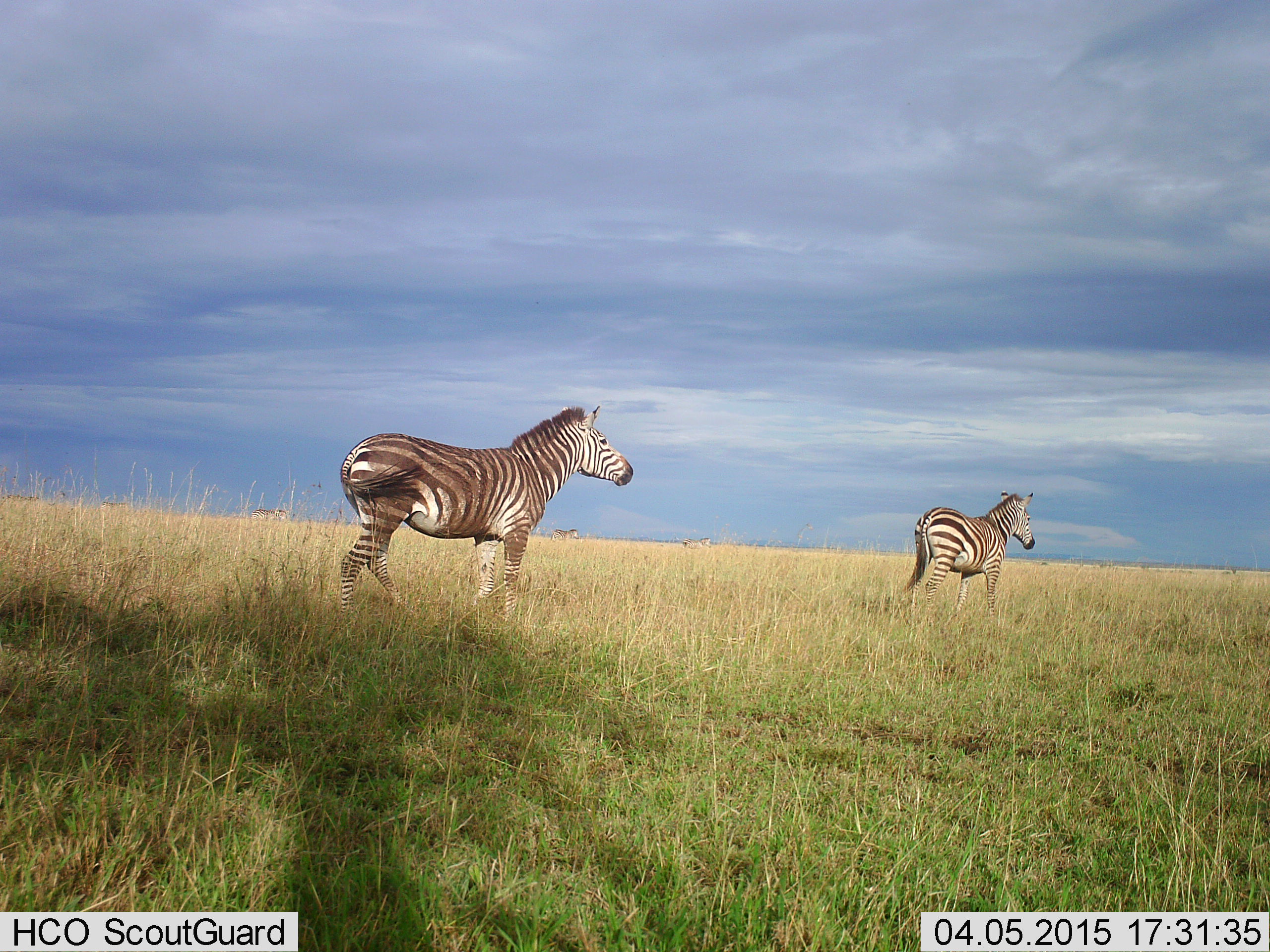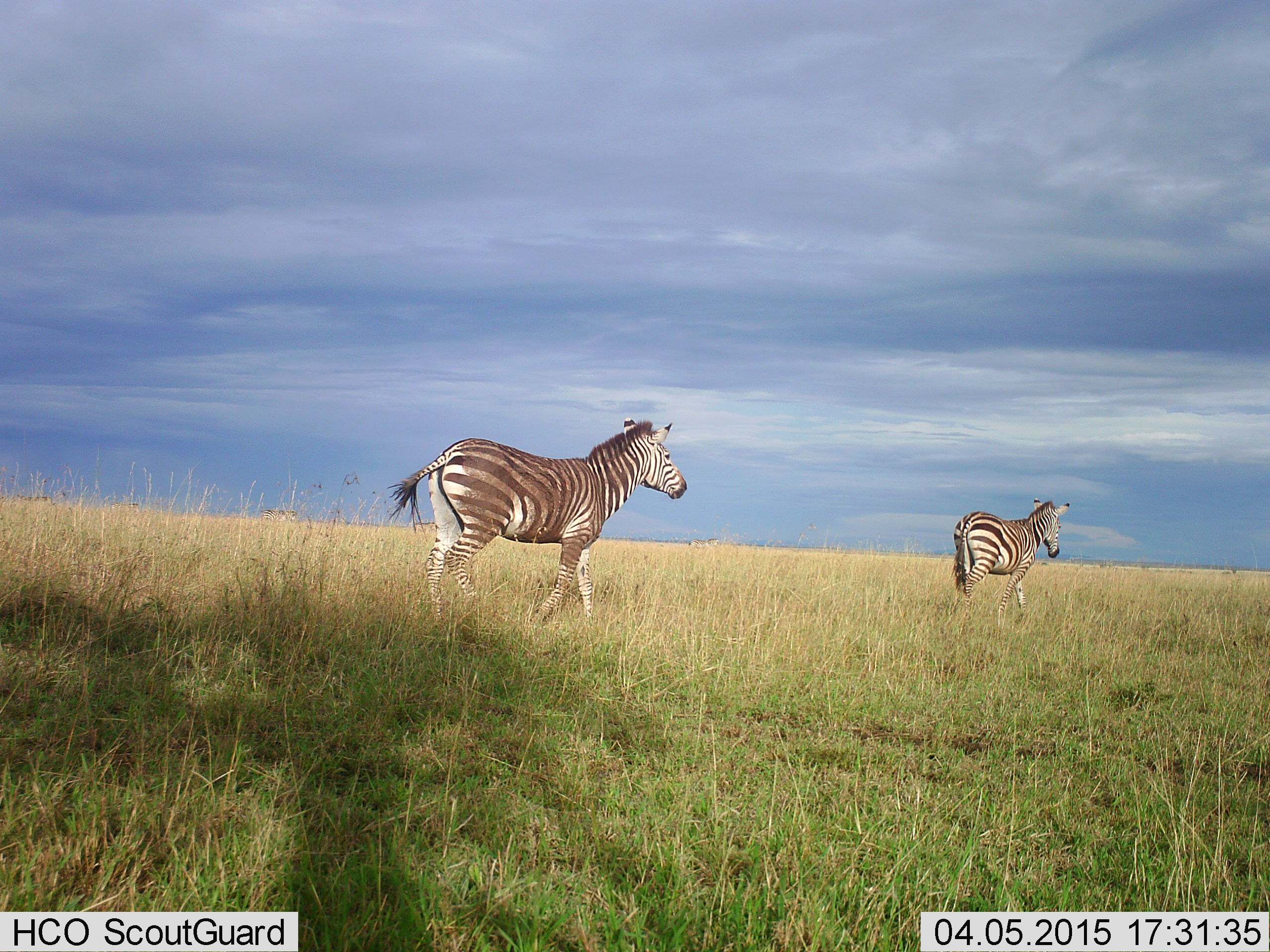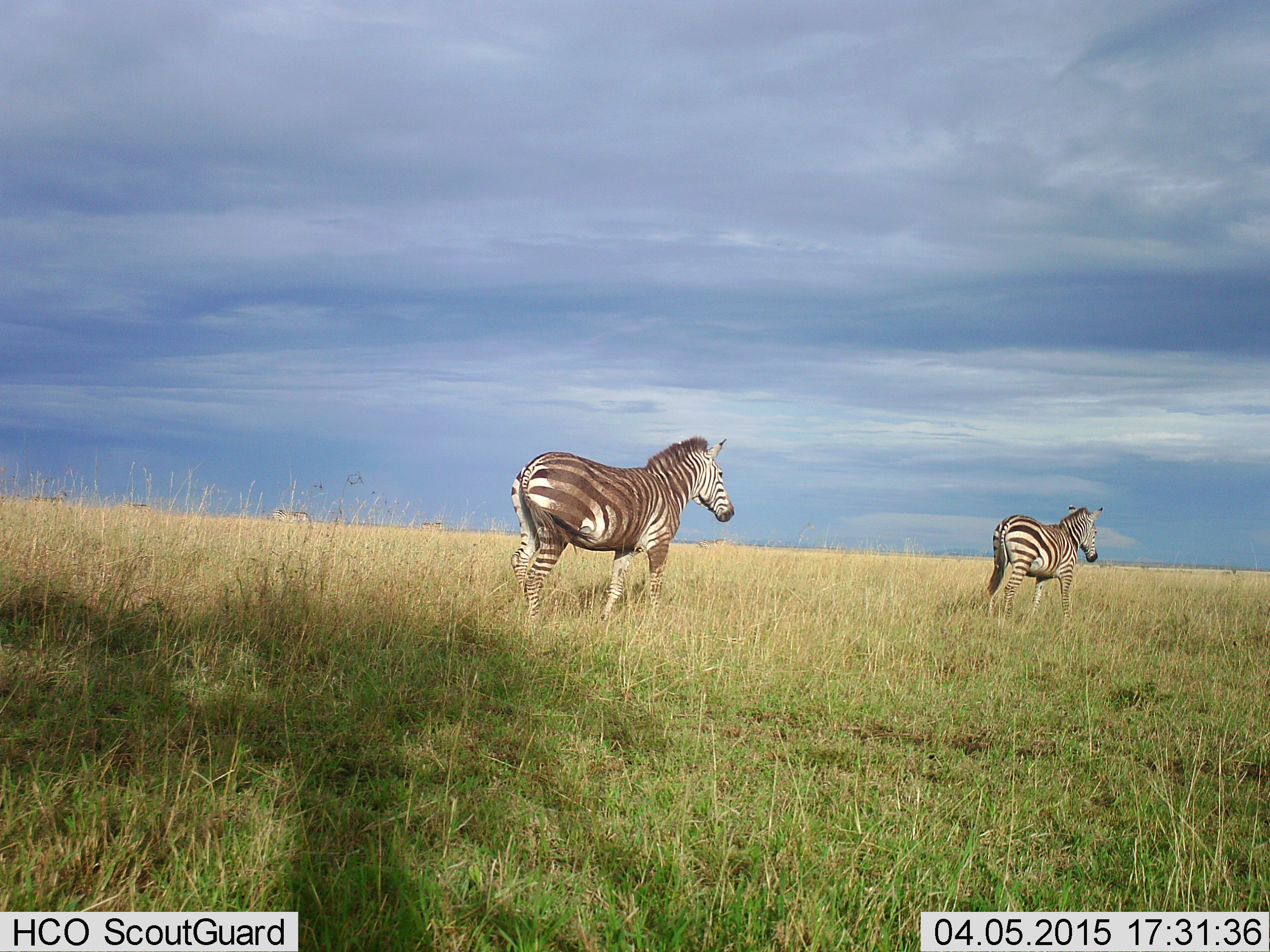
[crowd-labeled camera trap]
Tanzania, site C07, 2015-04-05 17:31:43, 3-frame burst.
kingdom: Animalia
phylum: Chordata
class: Mammalia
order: Perissodactyla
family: Equidae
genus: Equus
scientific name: Equus quagga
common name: plains zebra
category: zebra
Zebra (plains zebra) (Equus quagga), count 2. Behavior (volunteer vote fractions): standing 10%, resting 0%, moving 100%, interacting 0%. Young present (vote fraction): 0%. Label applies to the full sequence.